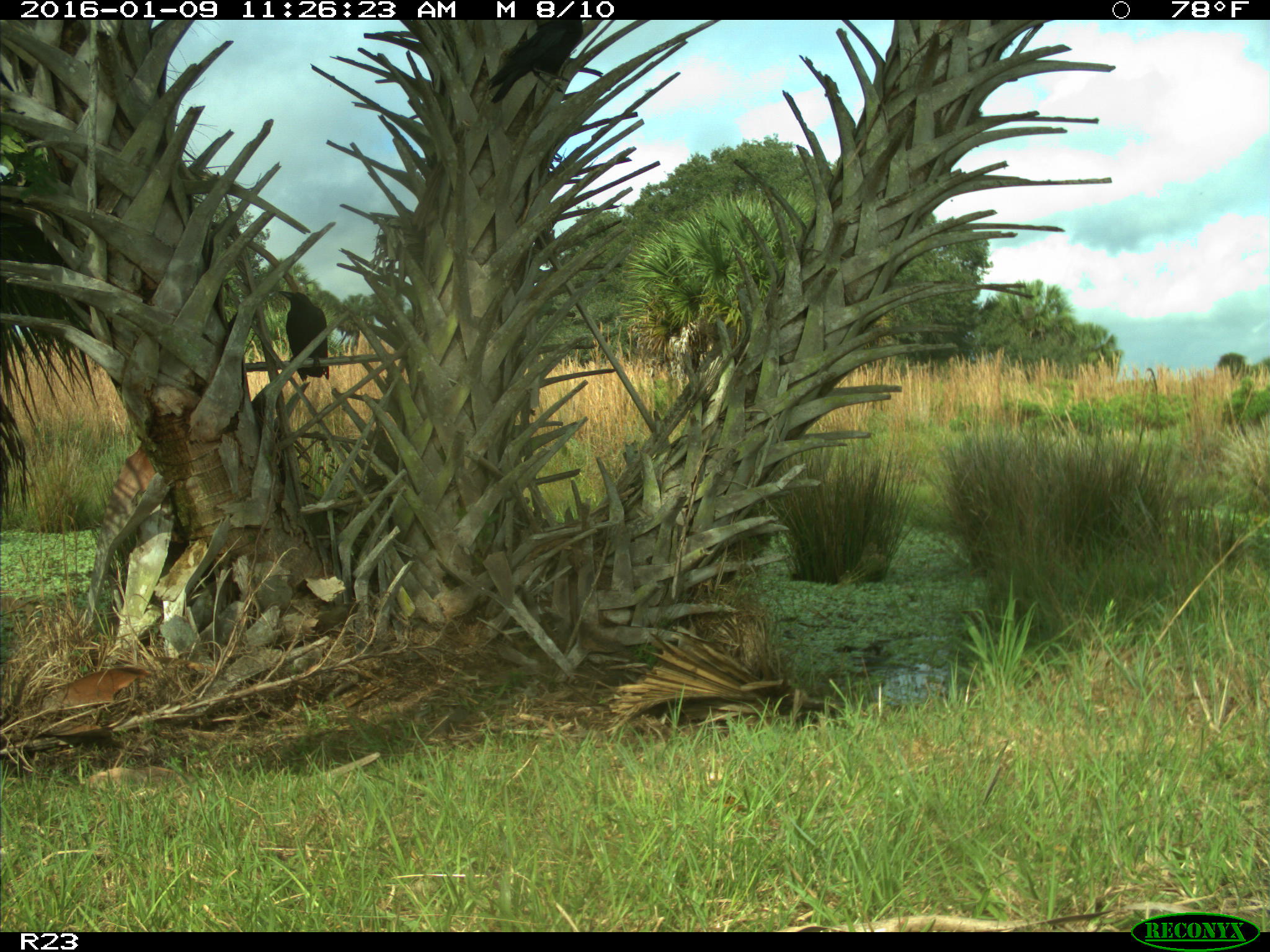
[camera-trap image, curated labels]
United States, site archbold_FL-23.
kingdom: Animalia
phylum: Chordata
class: Aves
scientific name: Aves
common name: birds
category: unidentified bird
Unidentified bird (birds) (Aves).